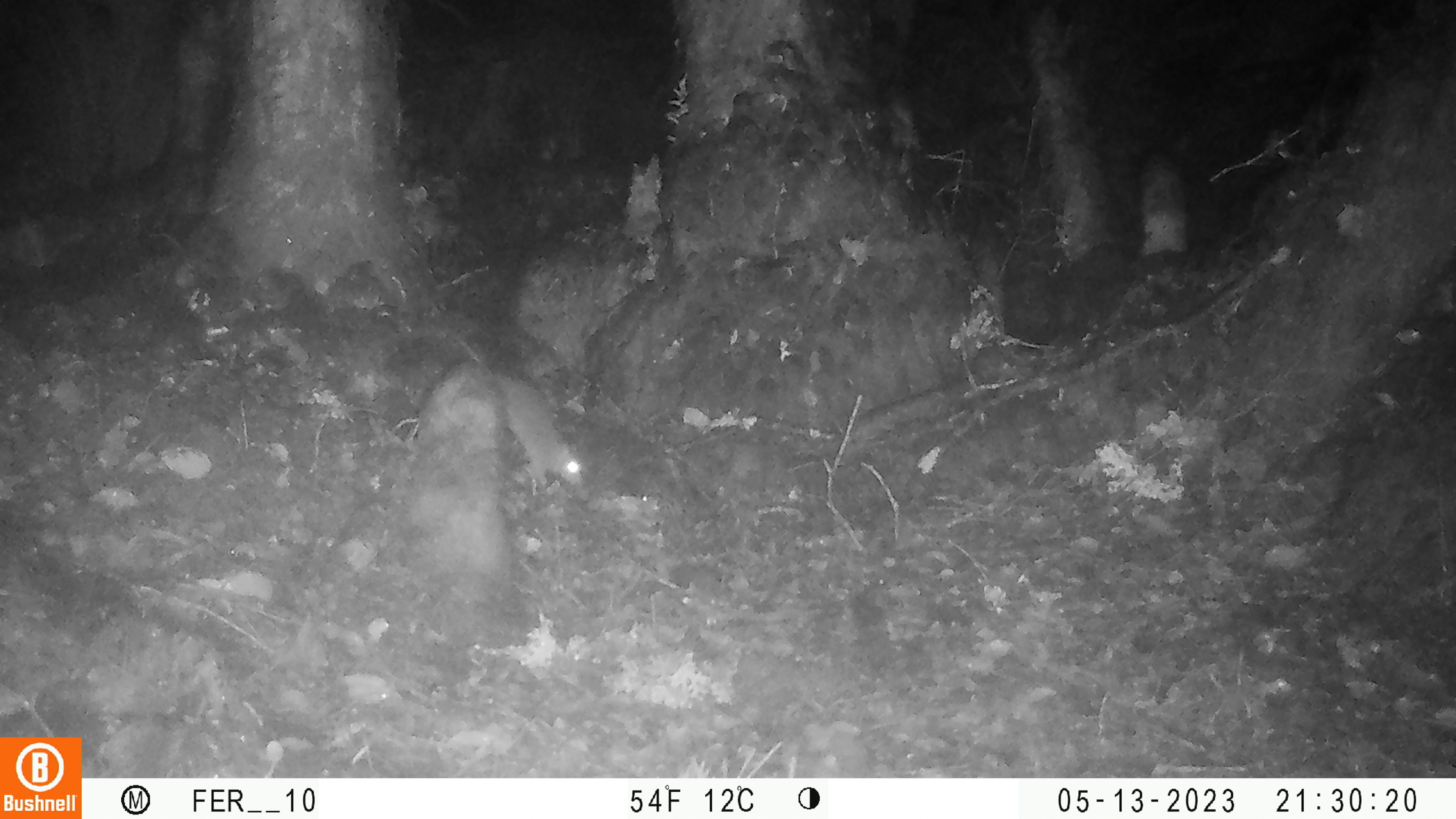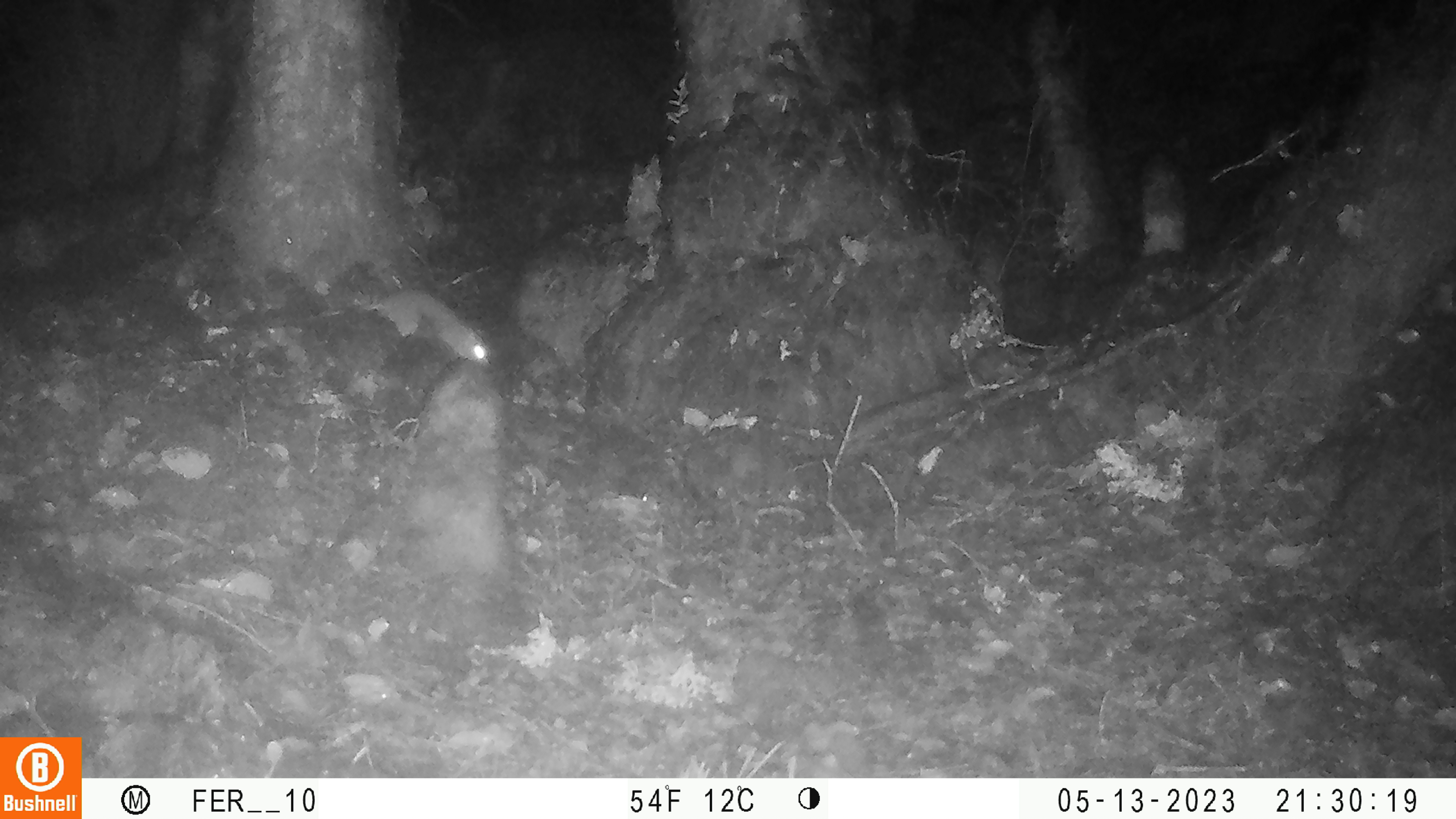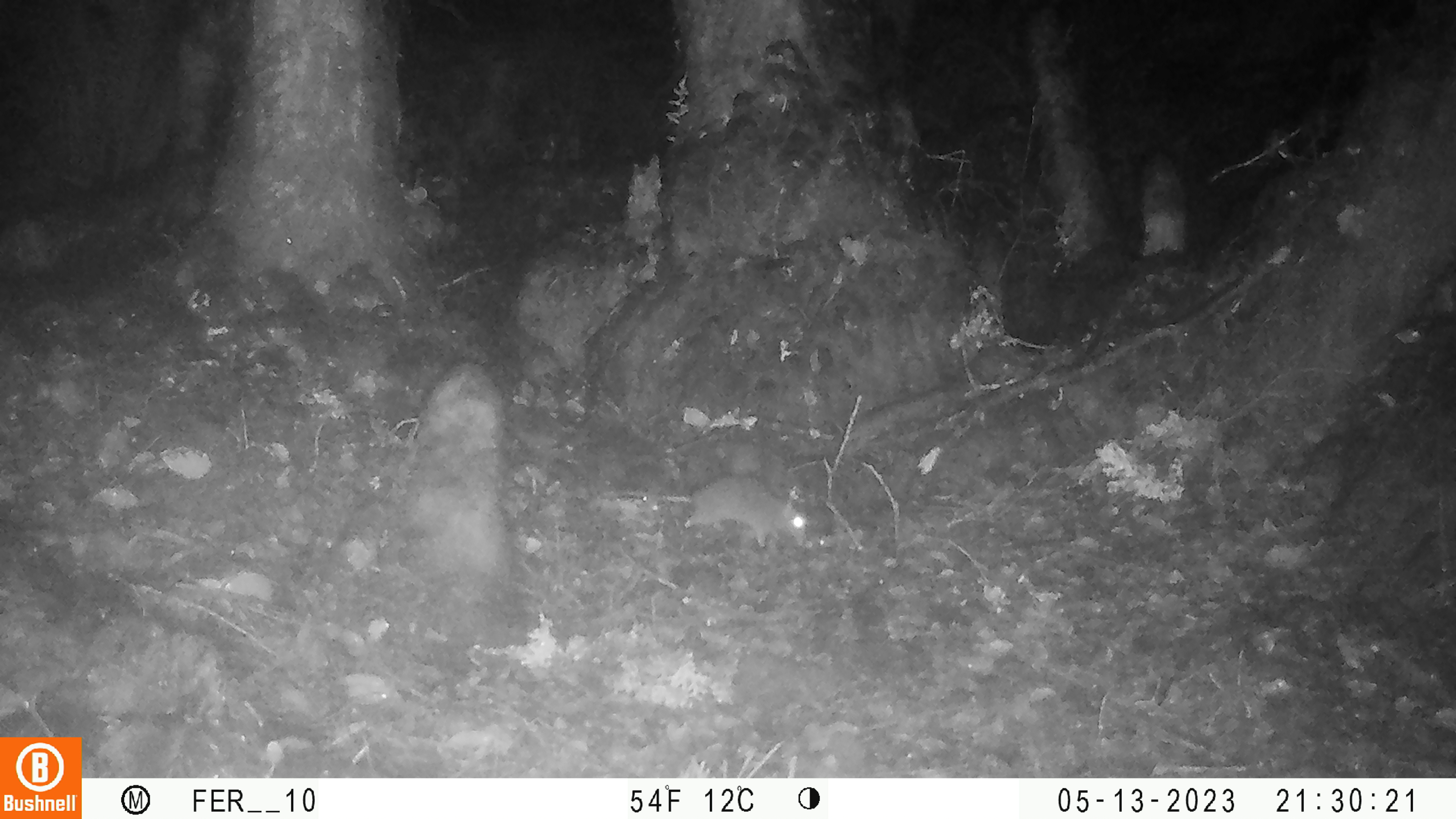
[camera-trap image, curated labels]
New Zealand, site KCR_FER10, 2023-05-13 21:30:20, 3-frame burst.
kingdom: Animalia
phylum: Chordata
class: Mammalia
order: Rodentia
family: Muridae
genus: Rattus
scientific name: Rattus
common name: rat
Rat (Rattus).